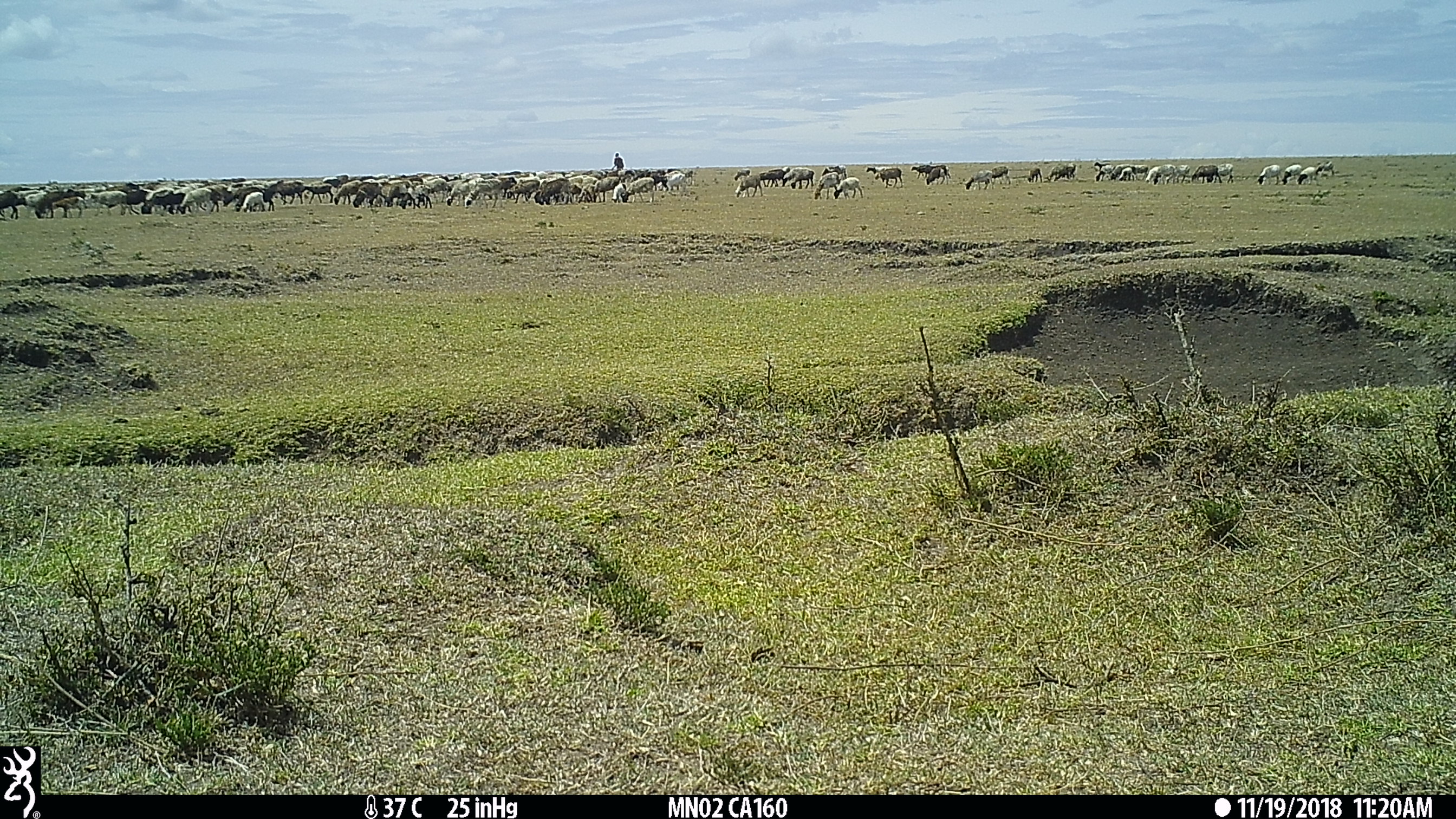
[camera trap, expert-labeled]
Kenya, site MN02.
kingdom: Animalia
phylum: Chordata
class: Mammalia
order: Artiodactyla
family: Bovidae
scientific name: Bovidae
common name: sheep or goat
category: shoat